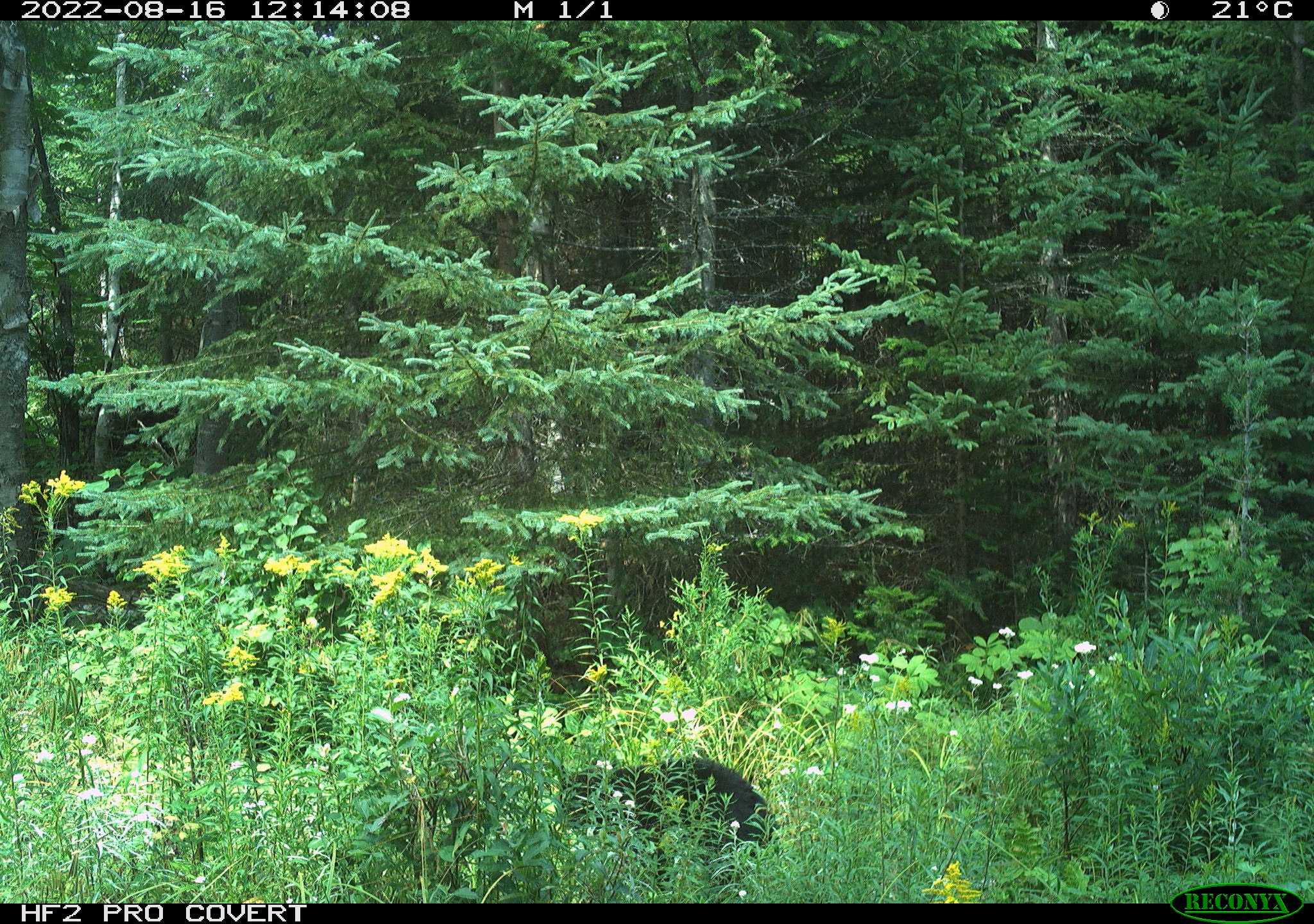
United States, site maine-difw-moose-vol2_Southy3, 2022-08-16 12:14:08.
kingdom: Animalia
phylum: Chordata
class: Mammalia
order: Carnivora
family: Ursidae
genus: Ursus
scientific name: Ursus americanus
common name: black bear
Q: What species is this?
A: Black bear (Ursus americanus).